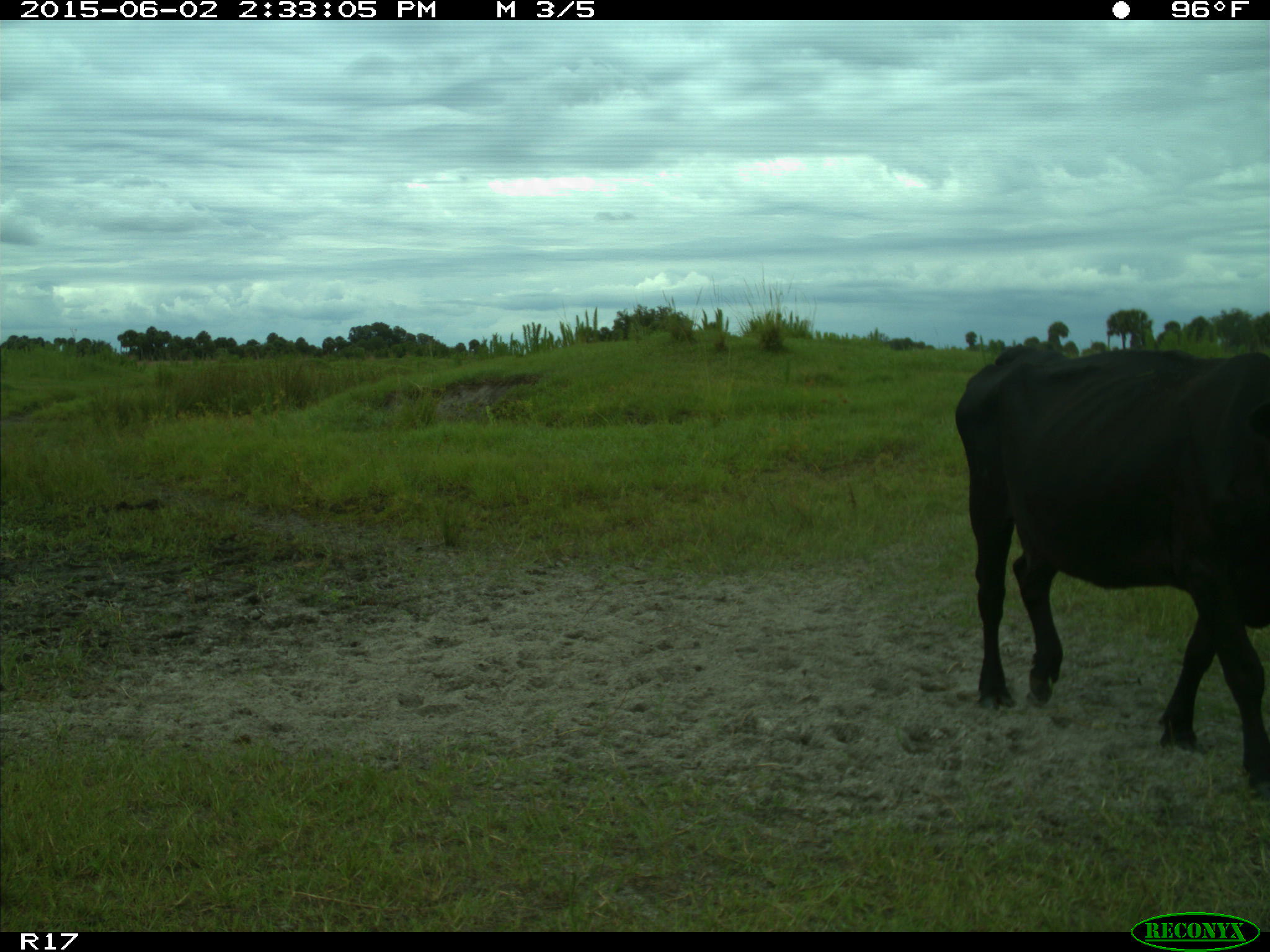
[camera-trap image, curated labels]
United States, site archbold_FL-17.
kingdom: Animalia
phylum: Chordata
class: Mammalia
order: Artiodactyla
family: Bovidae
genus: Bos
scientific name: Bos taurus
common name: domestic cow